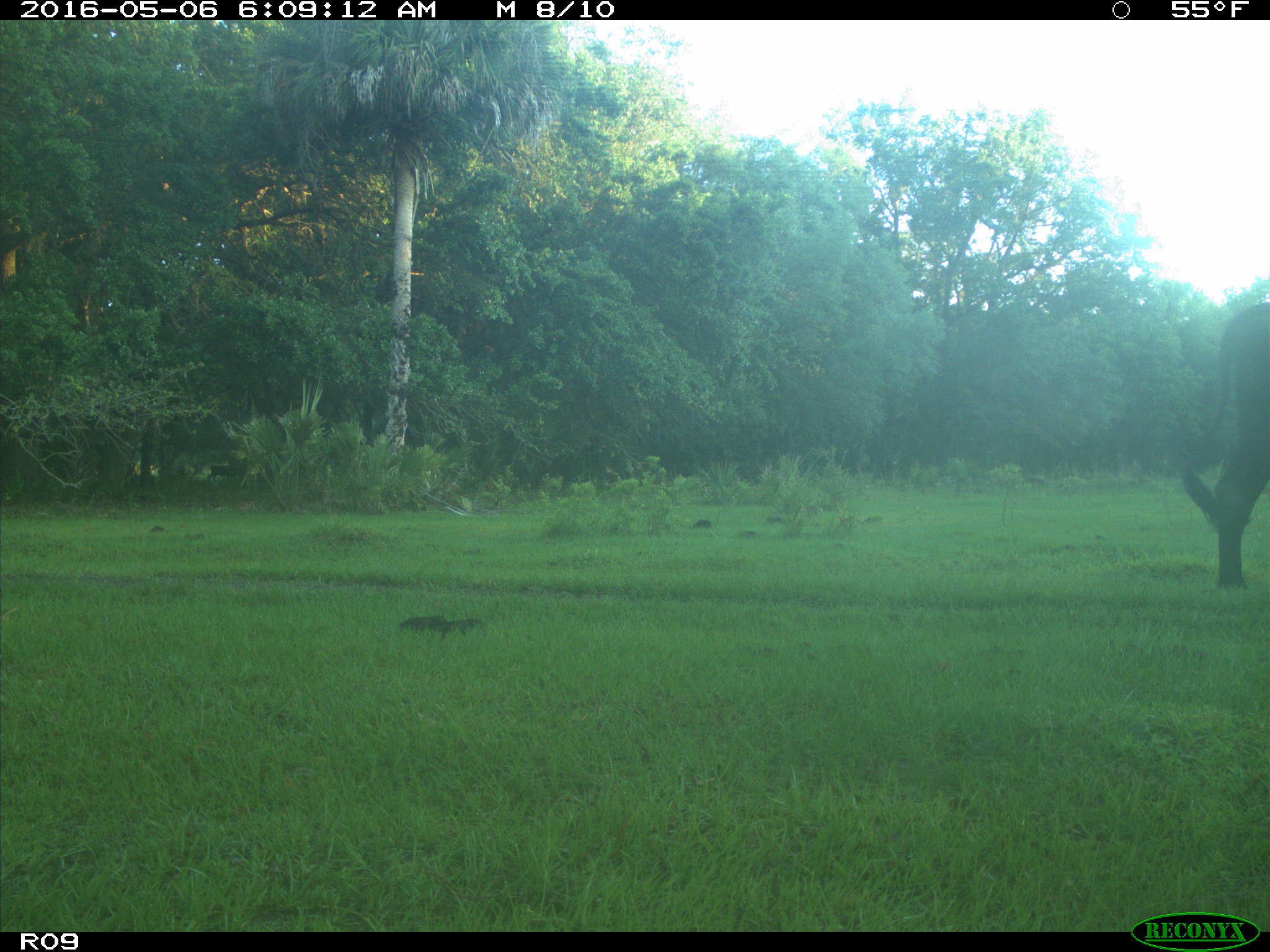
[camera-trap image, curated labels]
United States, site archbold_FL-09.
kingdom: Animalia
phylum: Chordata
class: Mammalia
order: Artiodactyla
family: Bovidae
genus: Bos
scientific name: Bos taurus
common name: domestic cow